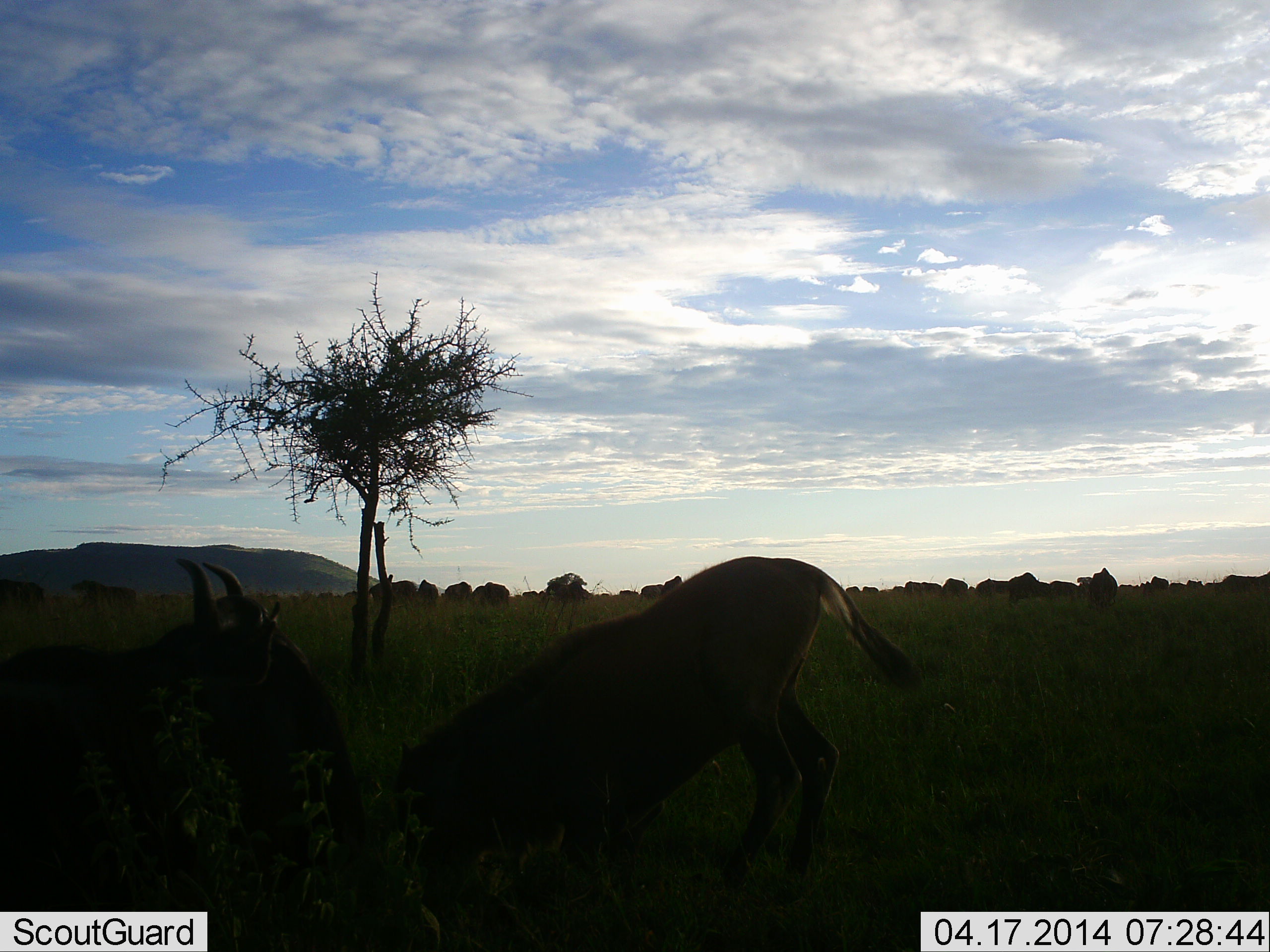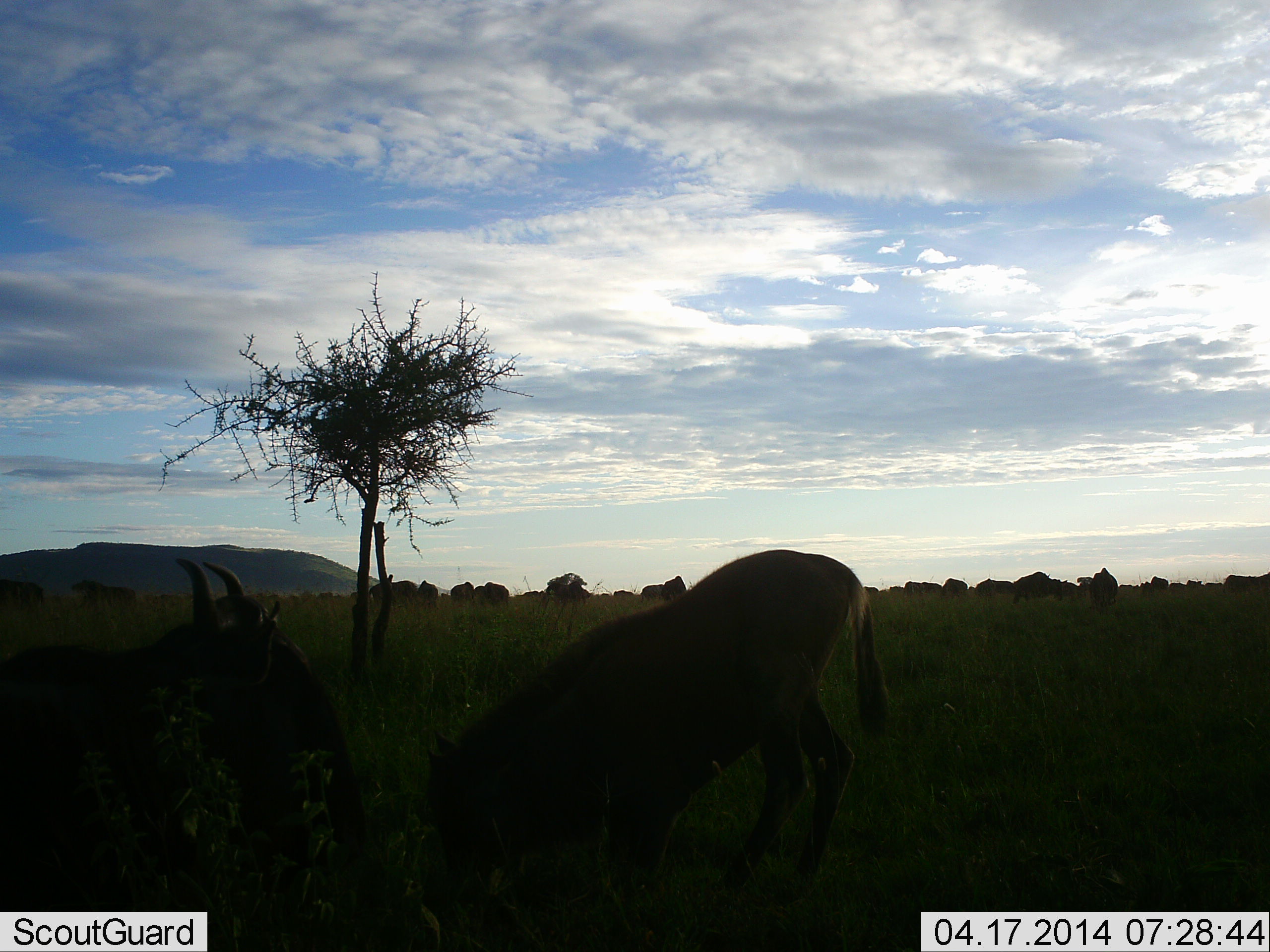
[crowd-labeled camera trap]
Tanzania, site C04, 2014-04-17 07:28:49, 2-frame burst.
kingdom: Animalia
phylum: Chordata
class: Mammalia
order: Artiodactyla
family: Bovidae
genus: Connochaetes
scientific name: Connochaetes taurinus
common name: blue wildebeest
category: wildebeest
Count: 11-50.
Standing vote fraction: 60%.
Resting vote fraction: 70%.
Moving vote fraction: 40%.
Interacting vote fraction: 0%.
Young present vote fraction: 50%.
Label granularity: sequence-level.